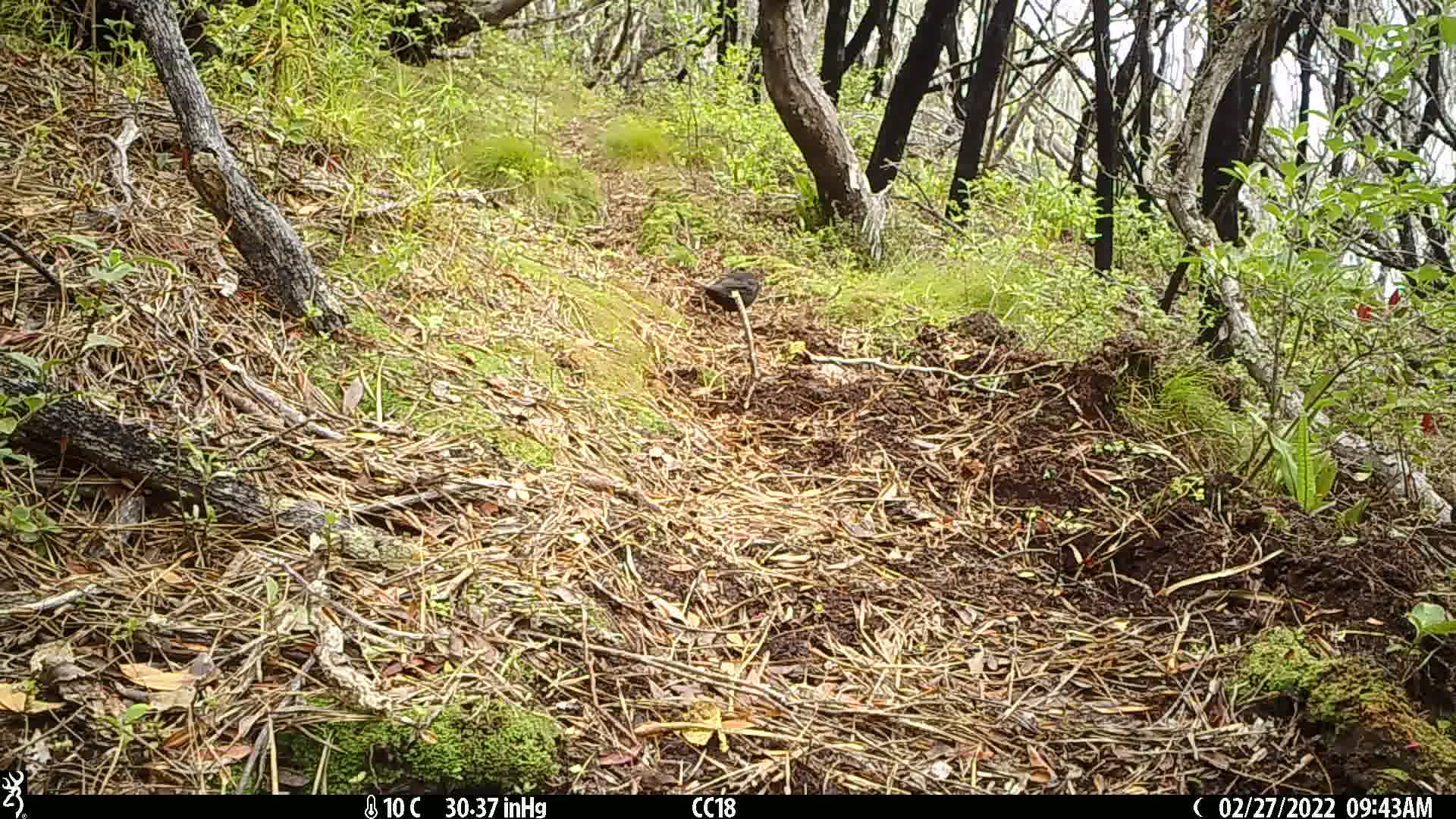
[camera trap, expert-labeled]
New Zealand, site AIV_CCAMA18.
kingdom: Animalia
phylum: Chordata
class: Aves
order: Passeriformes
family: Turdidae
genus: Turdus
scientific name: Turdus merula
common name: eurasian blackbird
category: blackbird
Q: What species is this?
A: Blackbird (eurasian blackbird) (Turdus merula).